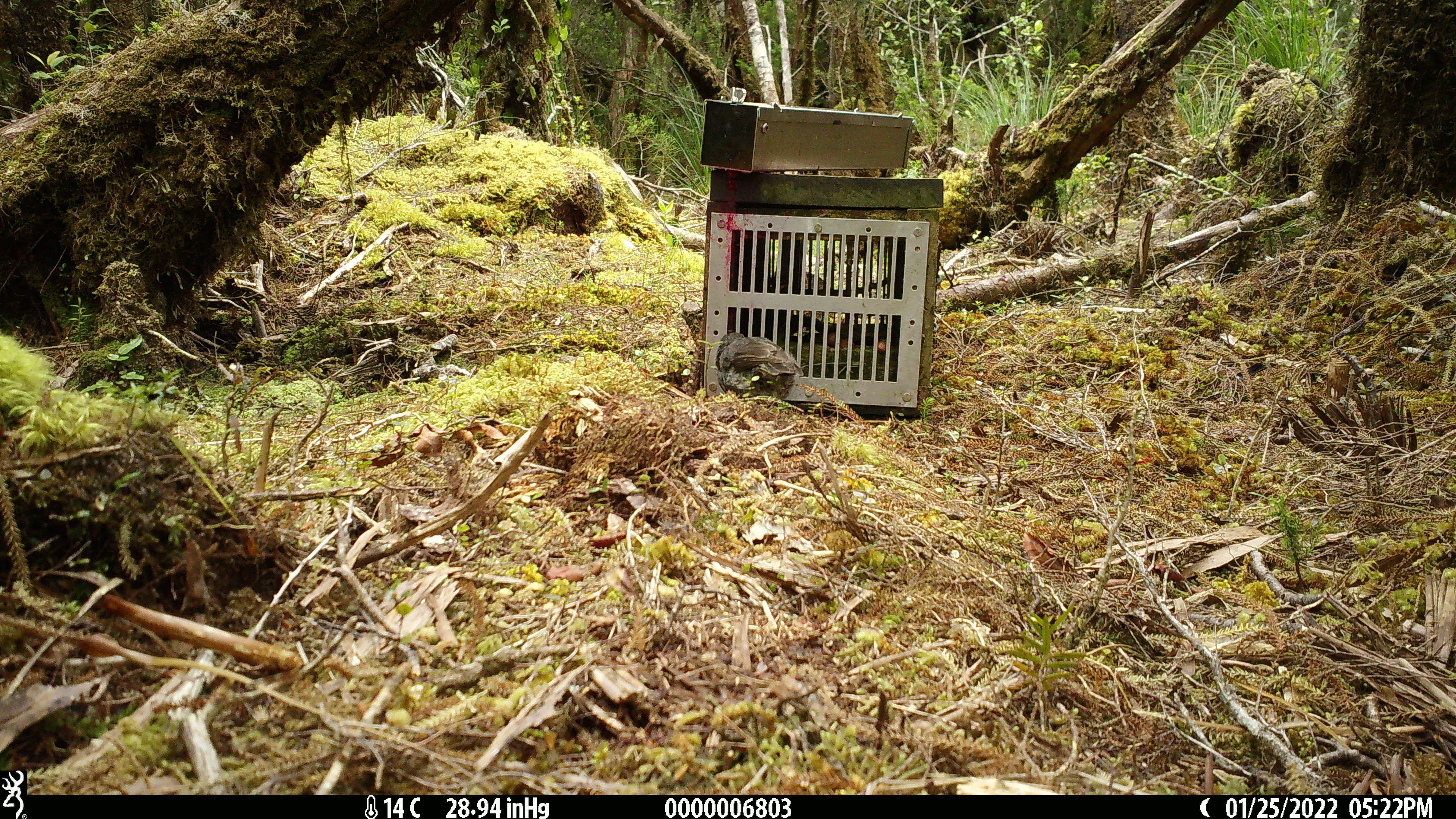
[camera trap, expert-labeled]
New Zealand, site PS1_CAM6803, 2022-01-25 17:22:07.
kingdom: Animalia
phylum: Chordata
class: Aves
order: Passeriformes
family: Petroicidae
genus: Petroica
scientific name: Petroica australis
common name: new zealand robin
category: robin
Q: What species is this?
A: Robin (new zealand robin) (Petroica australis).